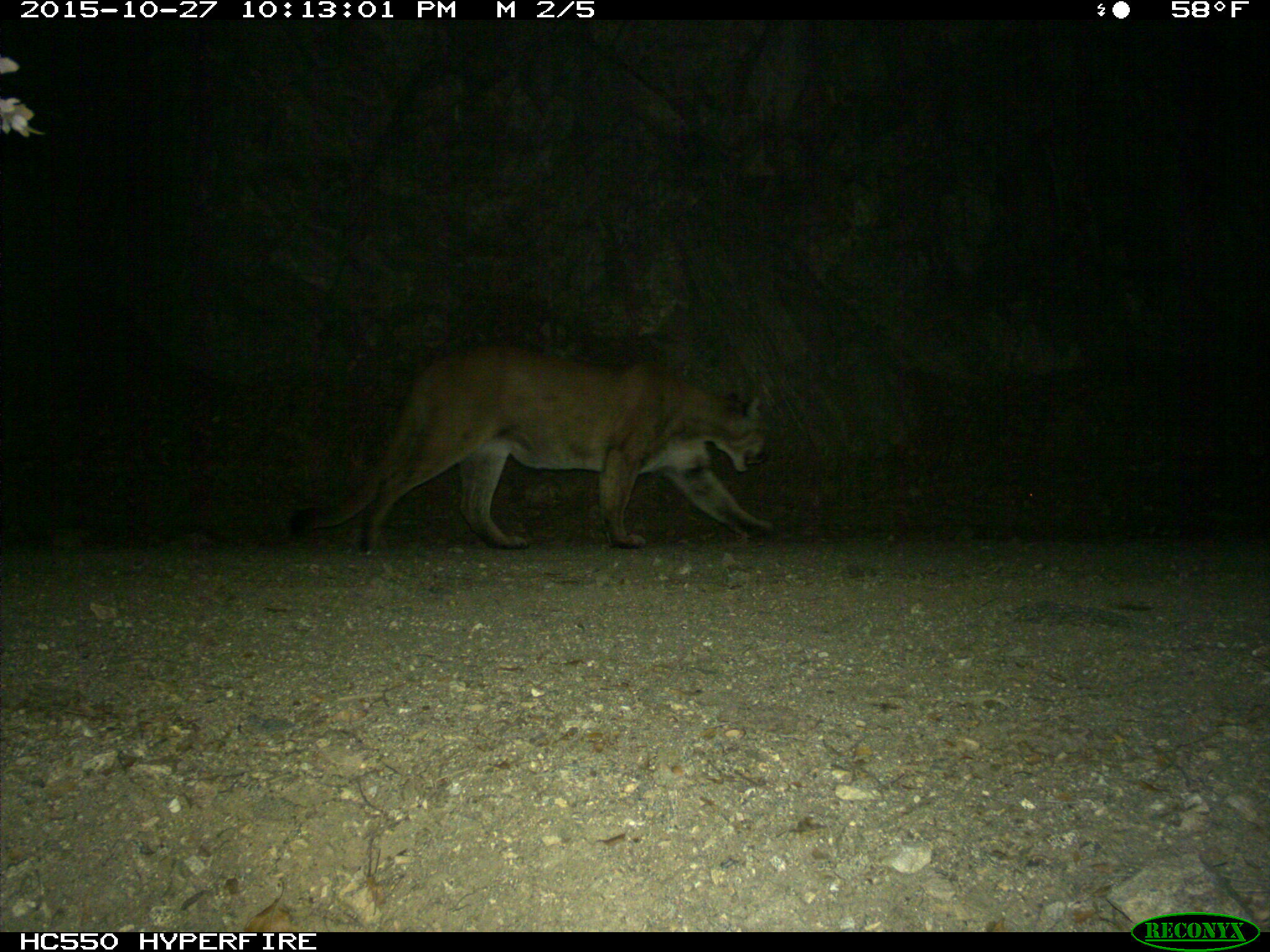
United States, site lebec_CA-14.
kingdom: Animalia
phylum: Chordata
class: Mammalia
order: Carnivora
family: Felidae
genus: Puma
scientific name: Puma concolor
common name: mountain lion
Puma concolor (mountain lion).